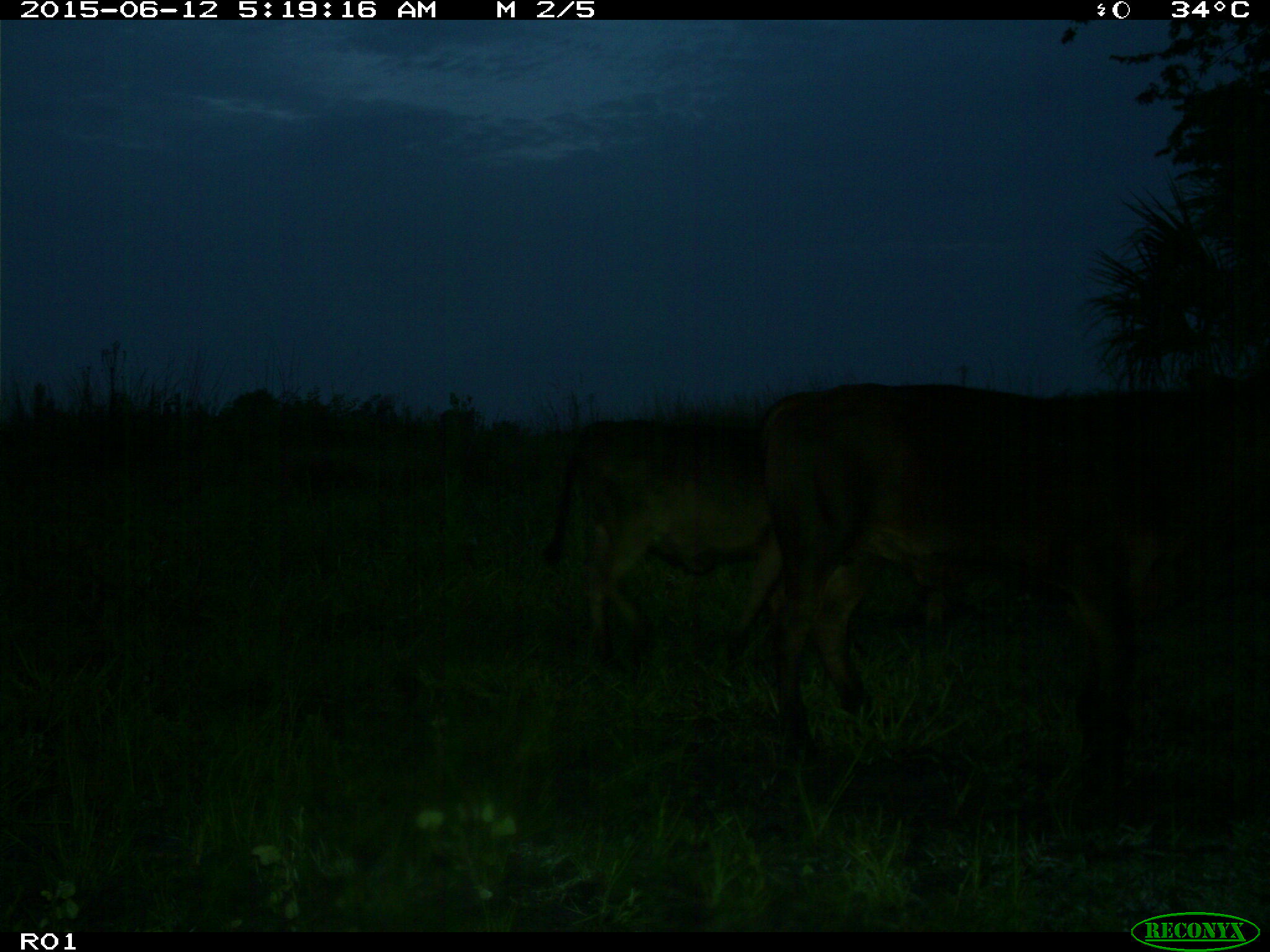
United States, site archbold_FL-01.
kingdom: Animalia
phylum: Chordata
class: Mammalia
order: Artiodactyla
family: Bovidae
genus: Bos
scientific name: Bos taurus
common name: domestic cow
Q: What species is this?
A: Bos taurus (domestic cow).